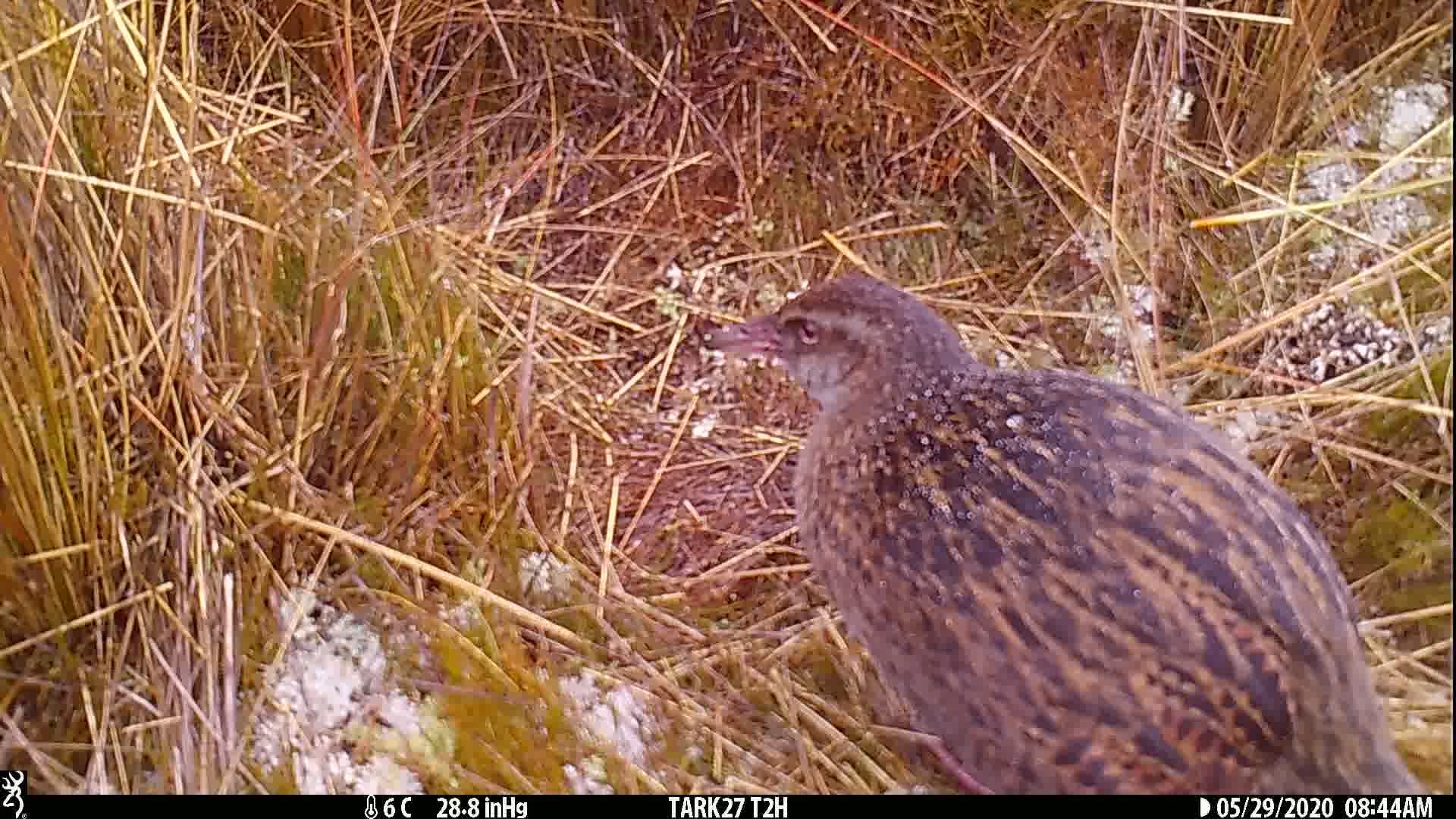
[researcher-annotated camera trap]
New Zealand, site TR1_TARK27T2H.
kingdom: Animalia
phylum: Chordata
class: Aves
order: Gruiformes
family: Rallidae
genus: Gallirallus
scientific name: Gallirallus australis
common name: weka